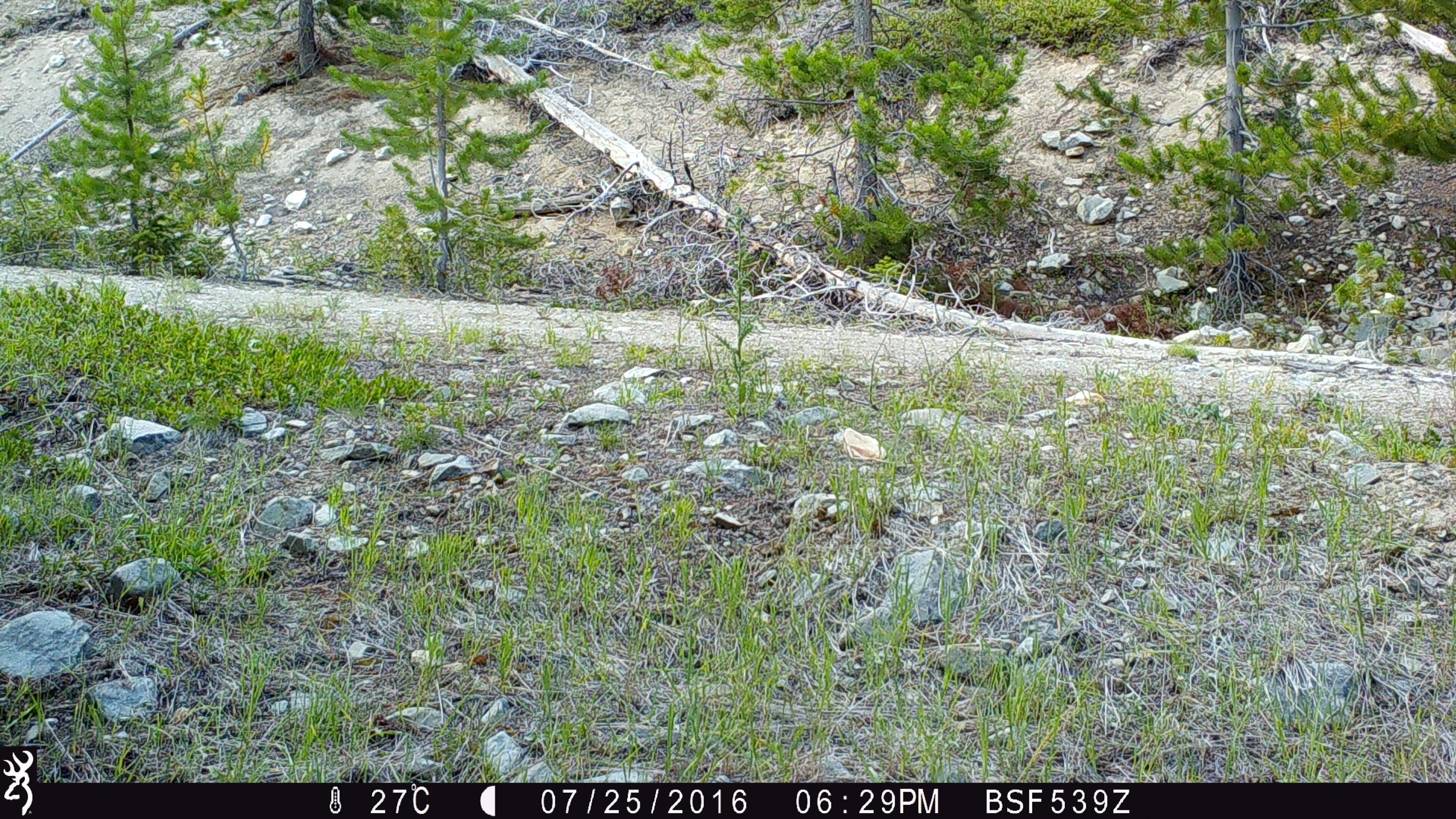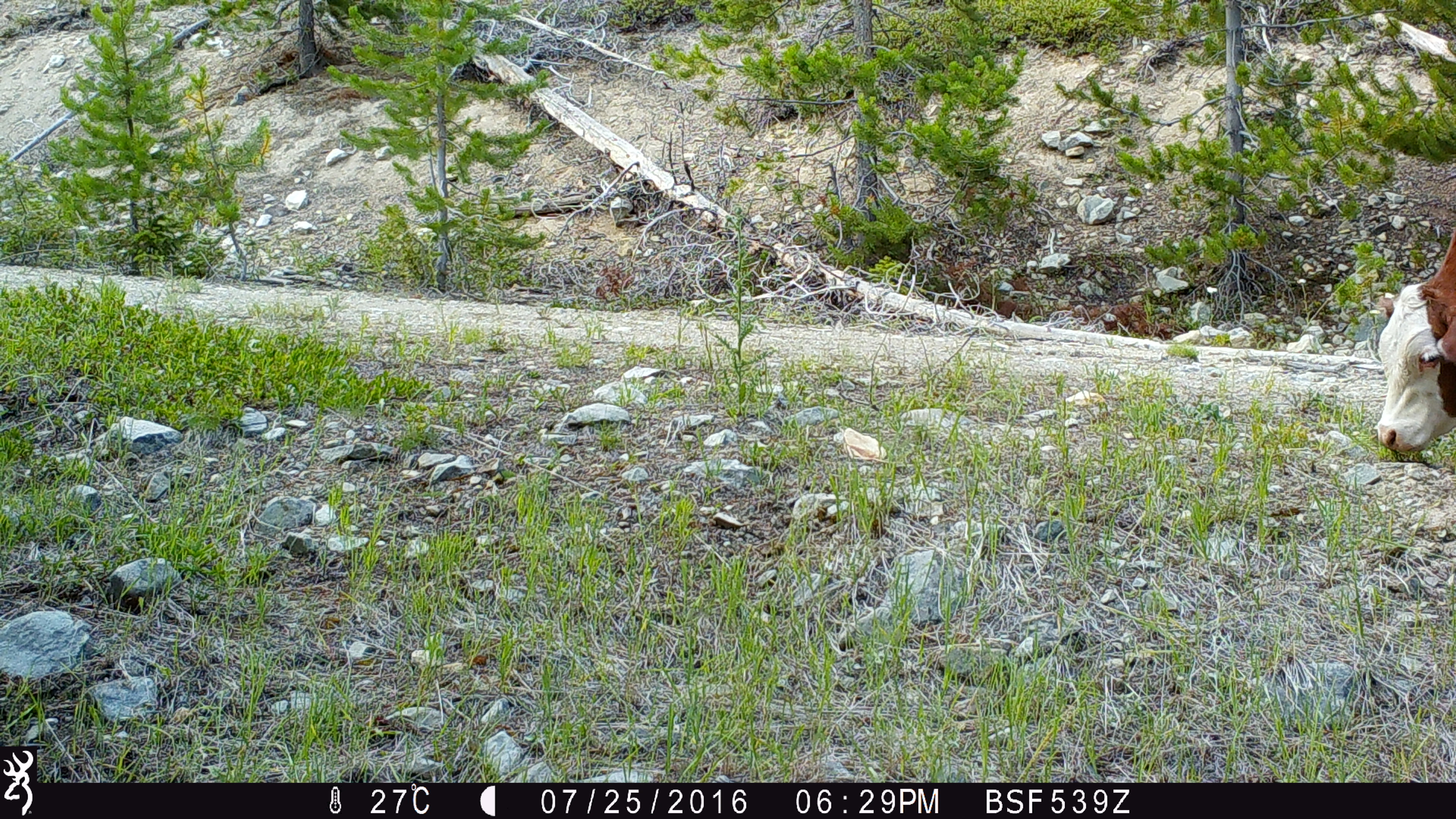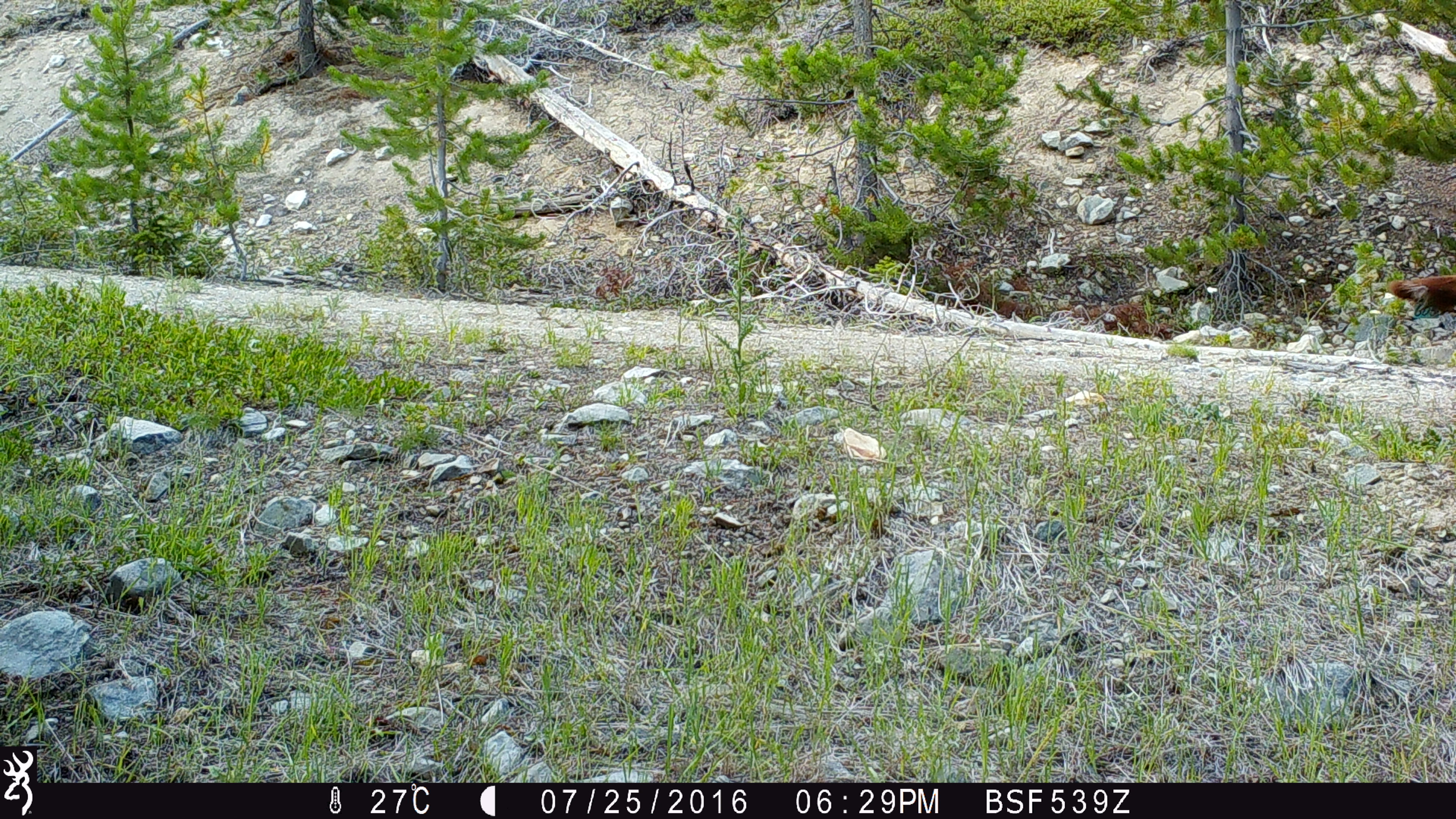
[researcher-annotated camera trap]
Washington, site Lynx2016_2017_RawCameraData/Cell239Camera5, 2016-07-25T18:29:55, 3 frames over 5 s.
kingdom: Animalia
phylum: Chordata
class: Mammalia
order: Artiodactyla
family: Bovidae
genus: Bos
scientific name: Bos taurus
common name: domestic cattle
Domestic cattle (Bos taurus). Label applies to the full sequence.